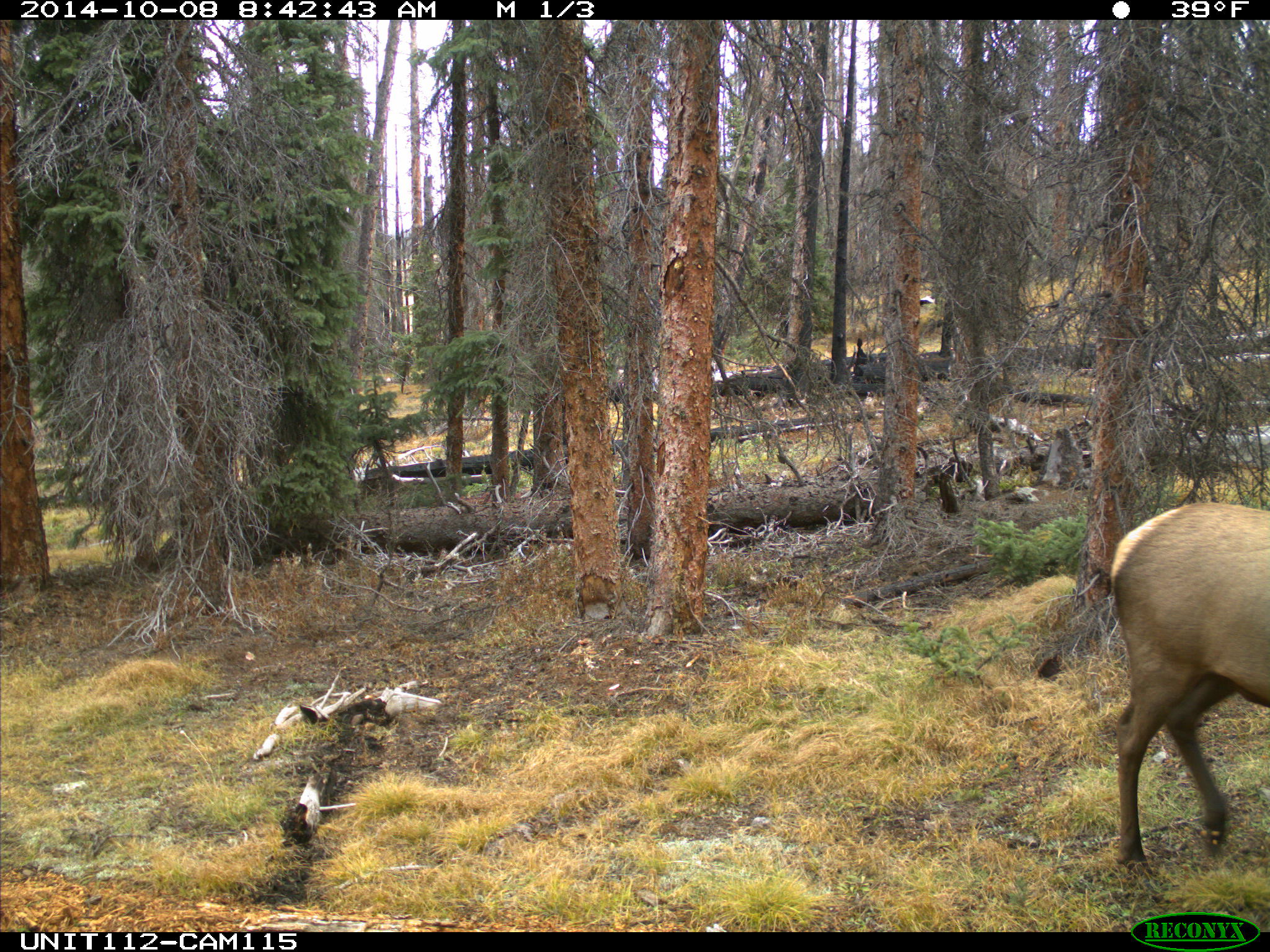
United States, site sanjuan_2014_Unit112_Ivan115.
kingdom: Animalia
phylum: Chordata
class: Mammalia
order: Artiodactyla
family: Cervidae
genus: Cervus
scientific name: Cervus elaphus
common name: red deer